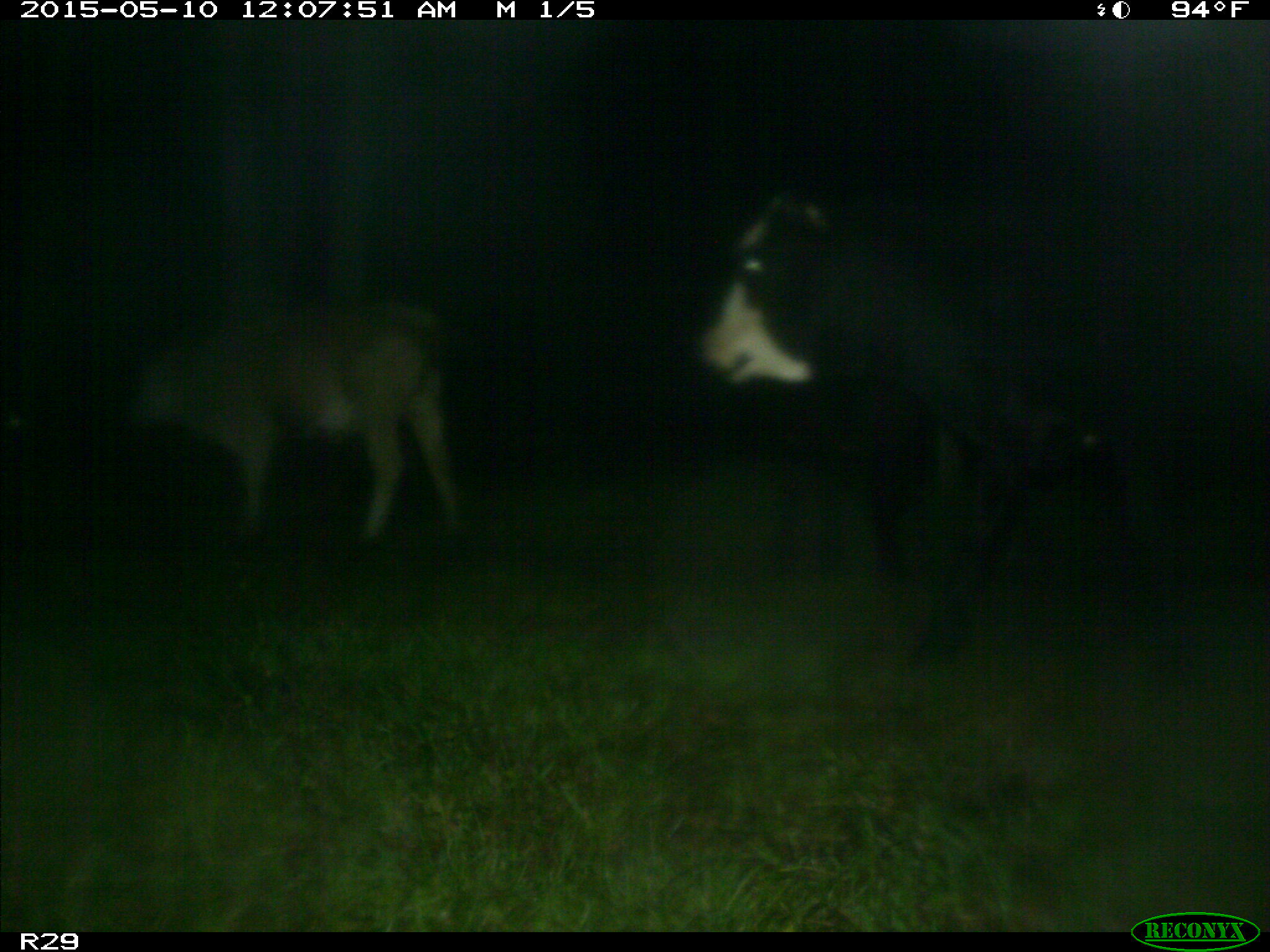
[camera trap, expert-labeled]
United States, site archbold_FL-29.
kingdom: Animalia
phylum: Chordata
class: Mammalia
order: Artiodactyla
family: Bovidae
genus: Bos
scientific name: Bos taurus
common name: domestic cow